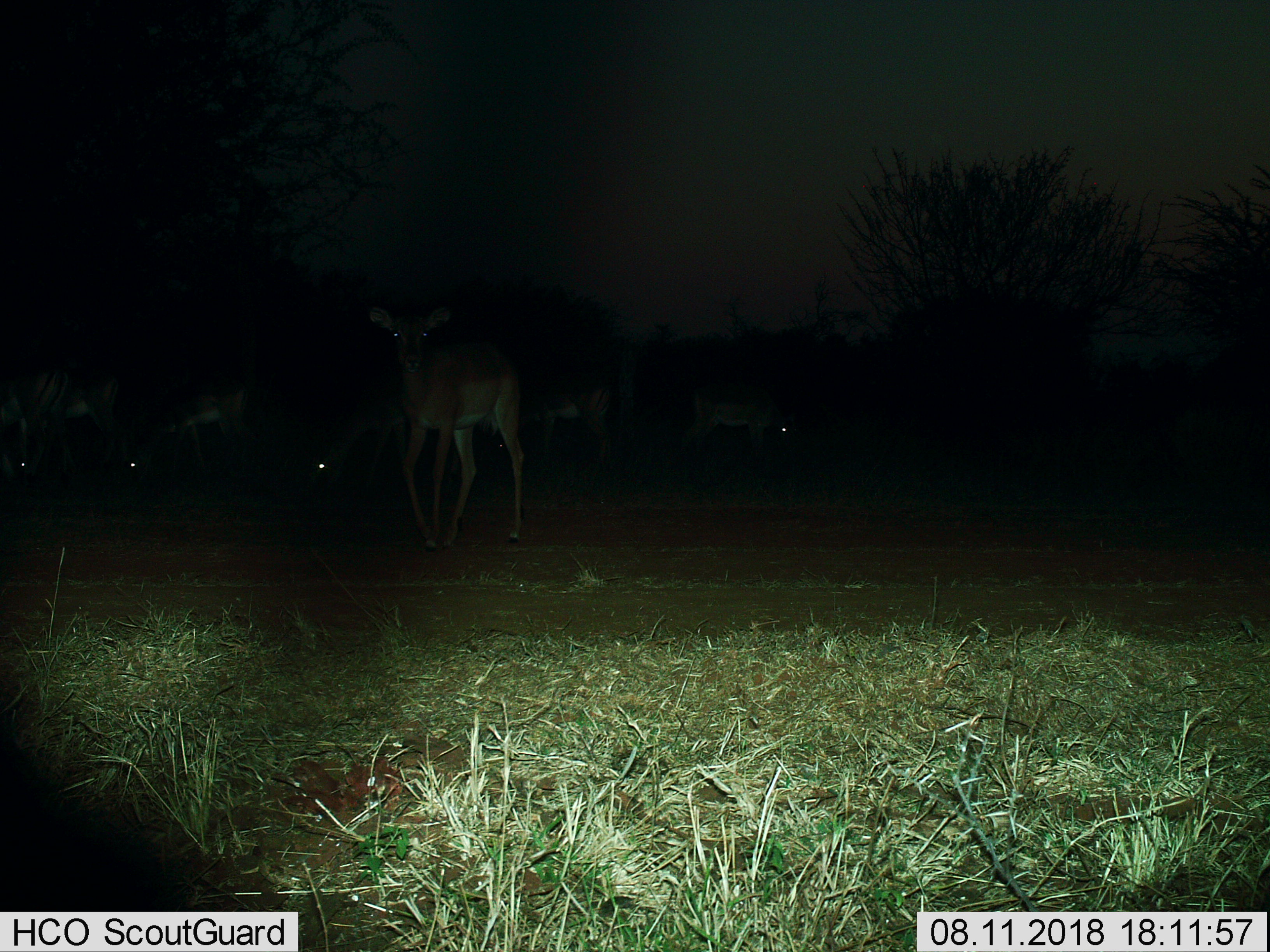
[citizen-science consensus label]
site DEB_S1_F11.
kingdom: Animalia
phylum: Chordata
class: Mammalia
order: Artiodactyla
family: Bovidae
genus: Aepyceros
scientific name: Aepyceros melampus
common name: impala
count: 6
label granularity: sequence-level